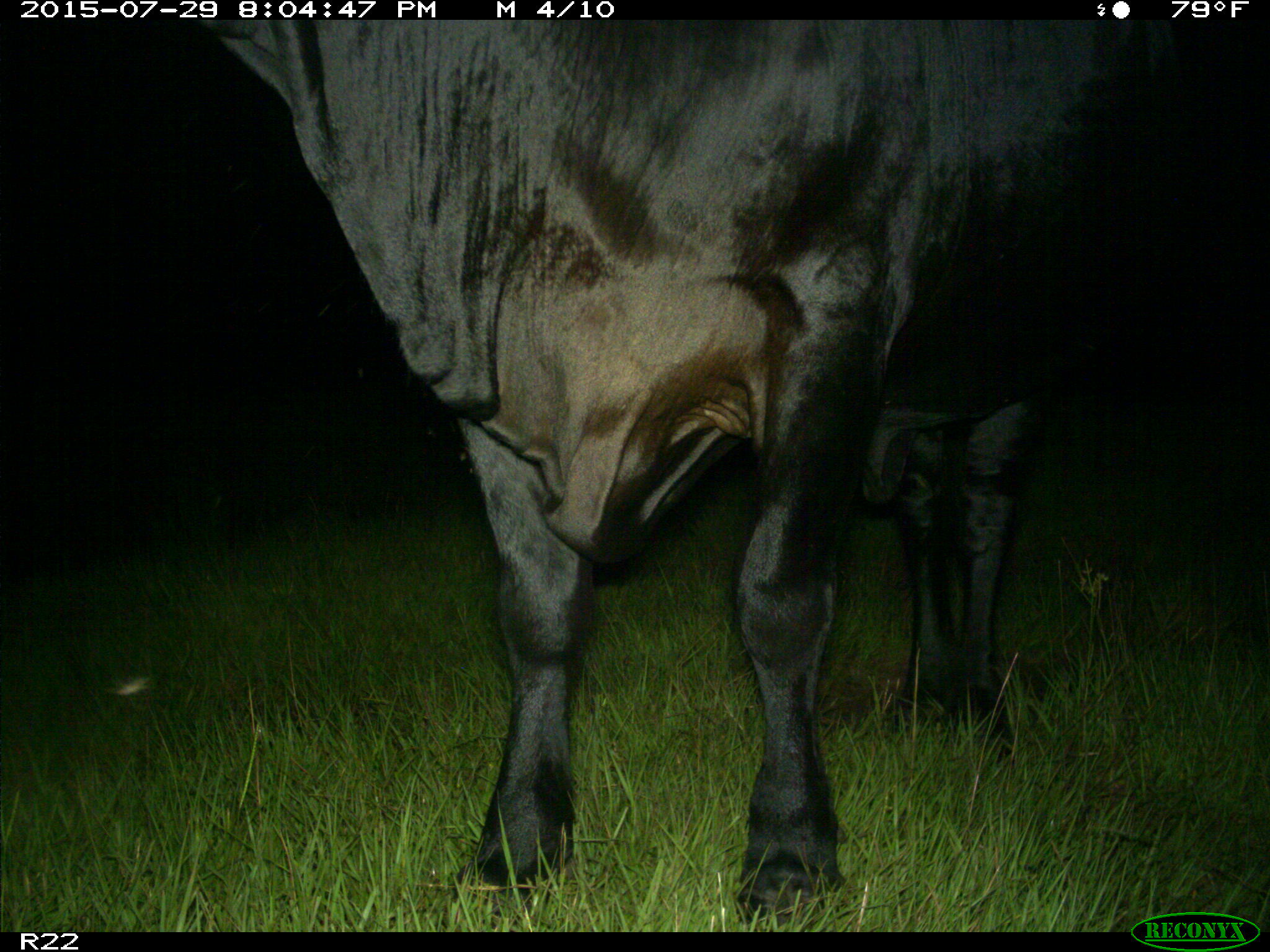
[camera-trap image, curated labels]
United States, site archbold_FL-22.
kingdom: Animalia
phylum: Chordata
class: Mammalia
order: Artiodactyla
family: Bovidae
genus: Bos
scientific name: Bos taurus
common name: domestic cow